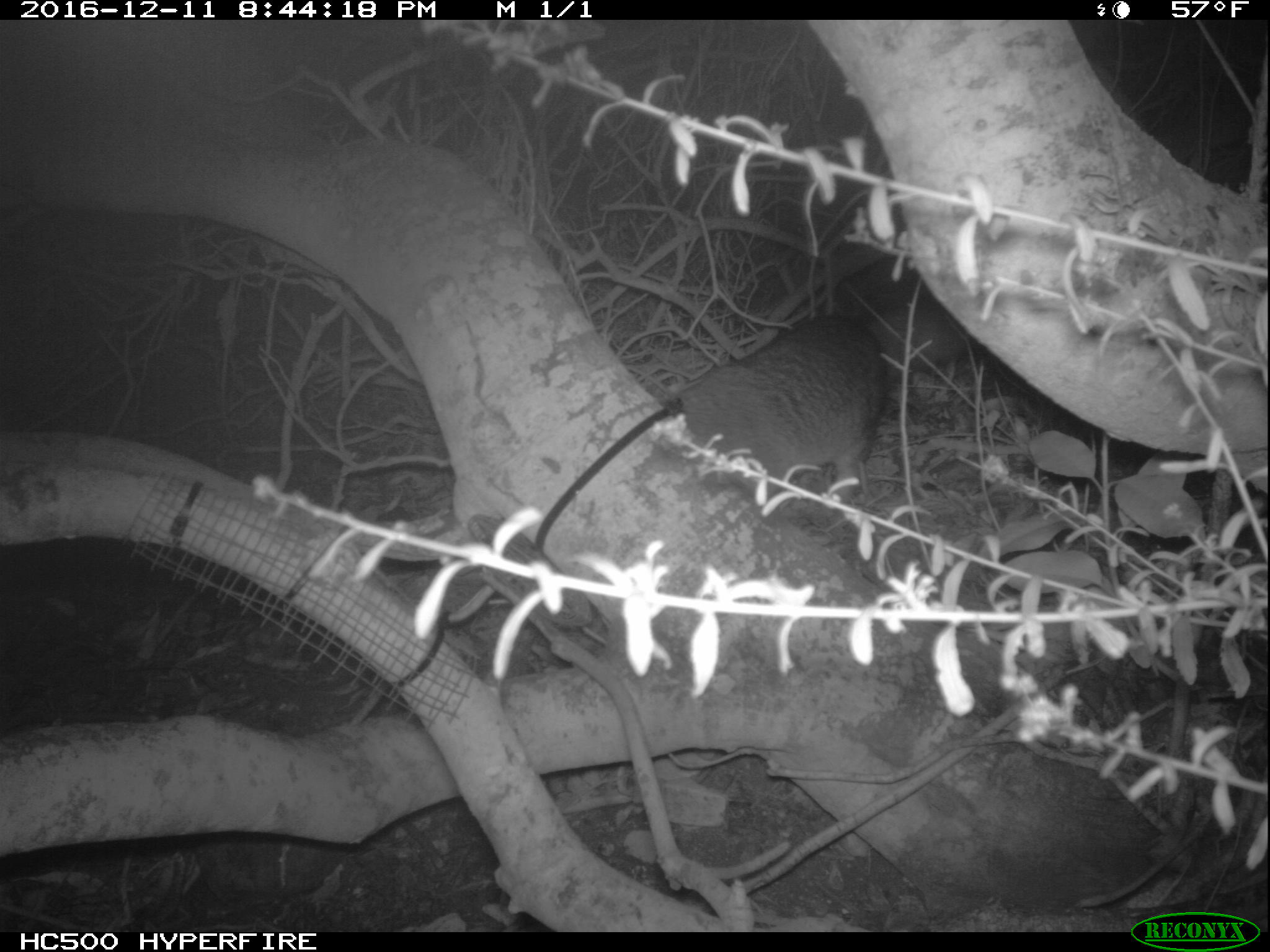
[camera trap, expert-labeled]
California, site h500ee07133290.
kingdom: Animalia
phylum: Chordata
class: Mammalia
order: Carnivora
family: Canidae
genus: Urocyon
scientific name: Urocyon littoralis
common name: island fox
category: fox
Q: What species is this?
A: Fox (island fox) (Urocyon littoralis).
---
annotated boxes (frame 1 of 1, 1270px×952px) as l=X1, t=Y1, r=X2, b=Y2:
fox: l=662, t=297, r=968, b=502